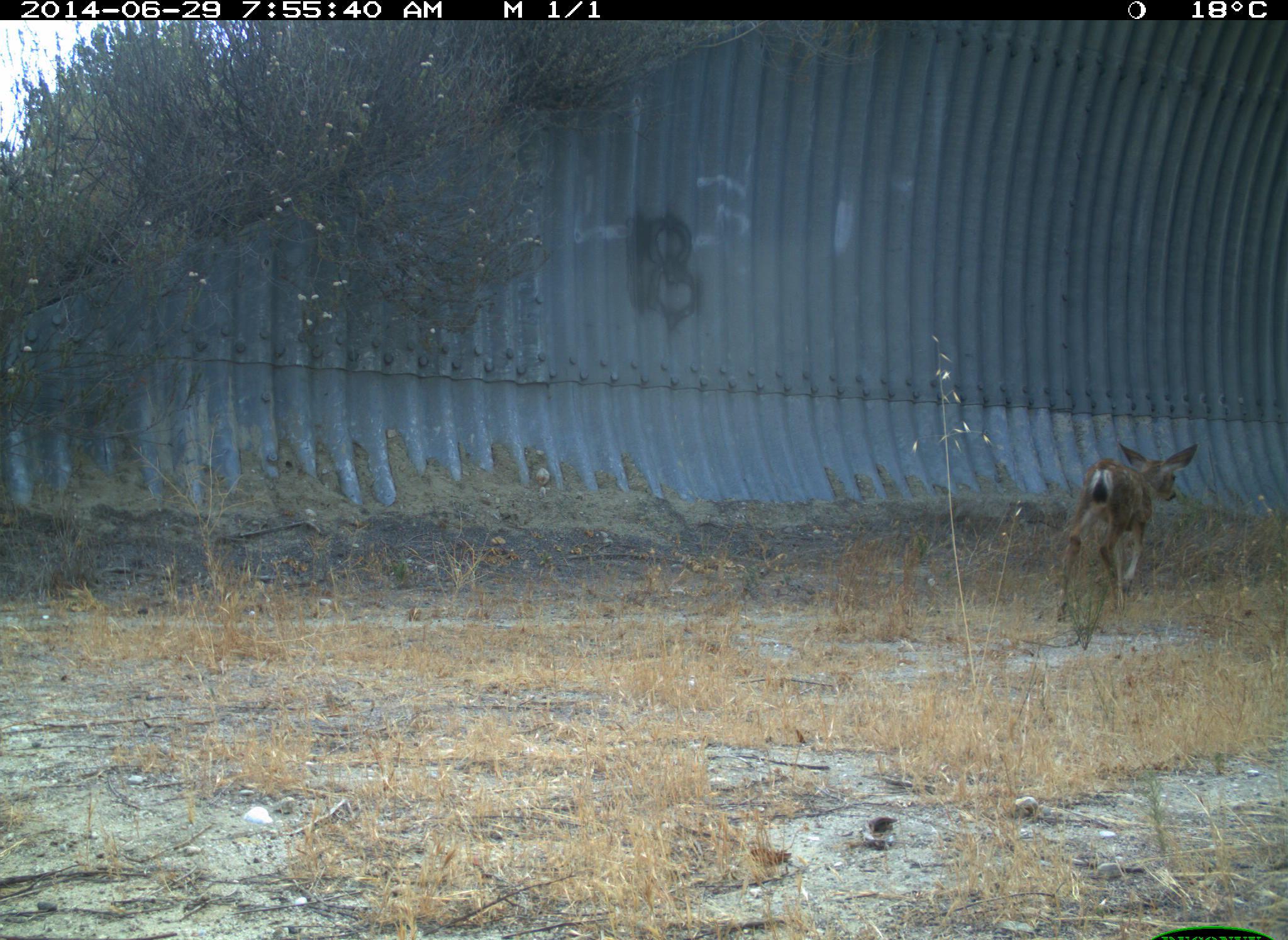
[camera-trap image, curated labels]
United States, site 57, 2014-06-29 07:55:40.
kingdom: Animalia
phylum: Chordata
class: Mammalia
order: Artiodactyla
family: Cervidae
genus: Odocoileus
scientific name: Odocoileus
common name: deer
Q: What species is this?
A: Deer (Odocoileus).